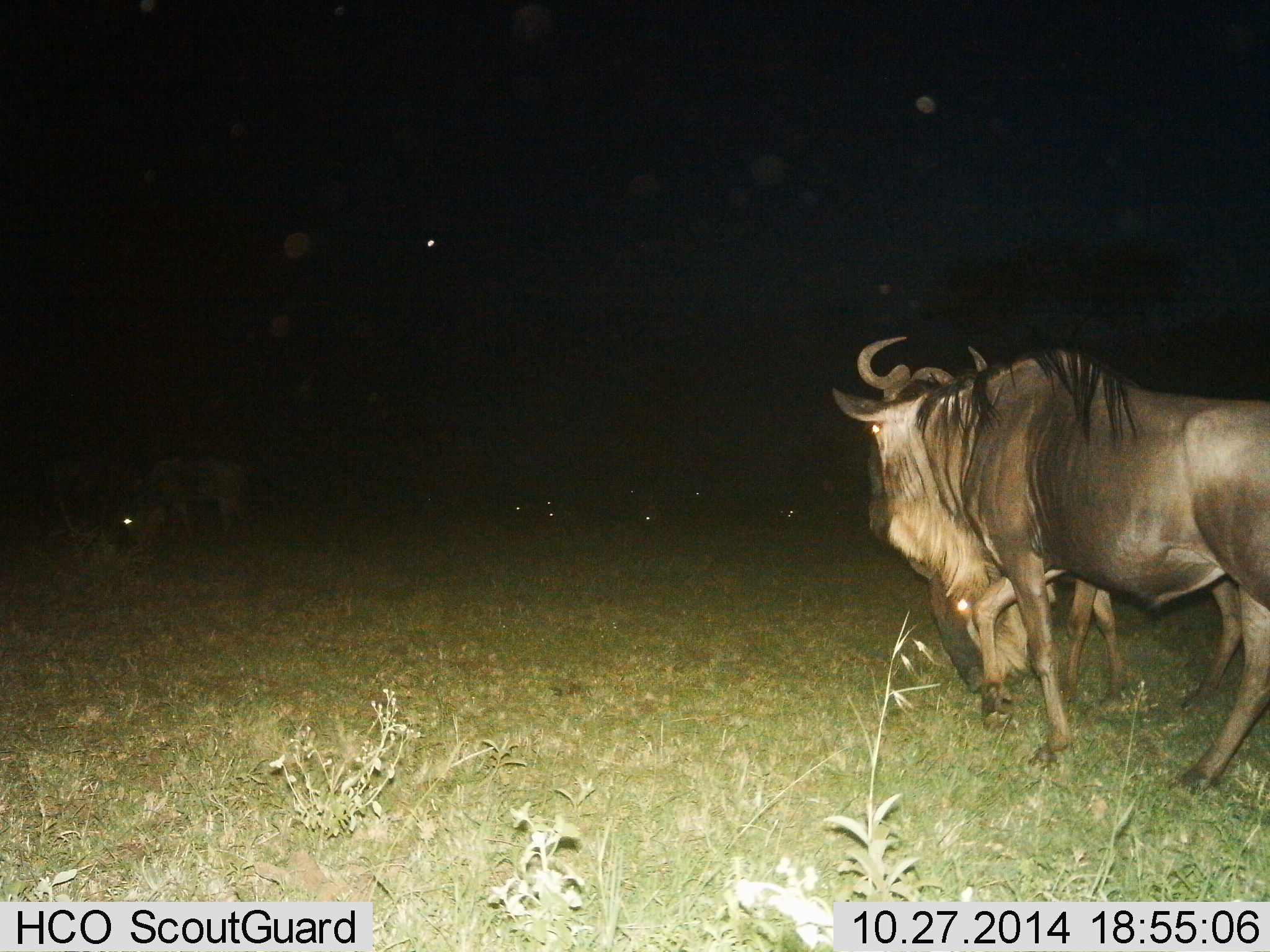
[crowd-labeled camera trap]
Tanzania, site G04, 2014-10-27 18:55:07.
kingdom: Animalia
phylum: Chordata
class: Mammalia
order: Artiodactyla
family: Bovidae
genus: Connochaetes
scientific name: Connochaetes taurinus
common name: blue wildebeest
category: wildebeest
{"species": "wildebeest (blue wildebeest) (Connochaetes taurinus)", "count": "6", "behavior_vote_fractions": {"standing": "40%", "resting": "20%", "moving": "10%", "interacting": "0%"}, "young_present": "0%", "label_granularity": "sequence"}